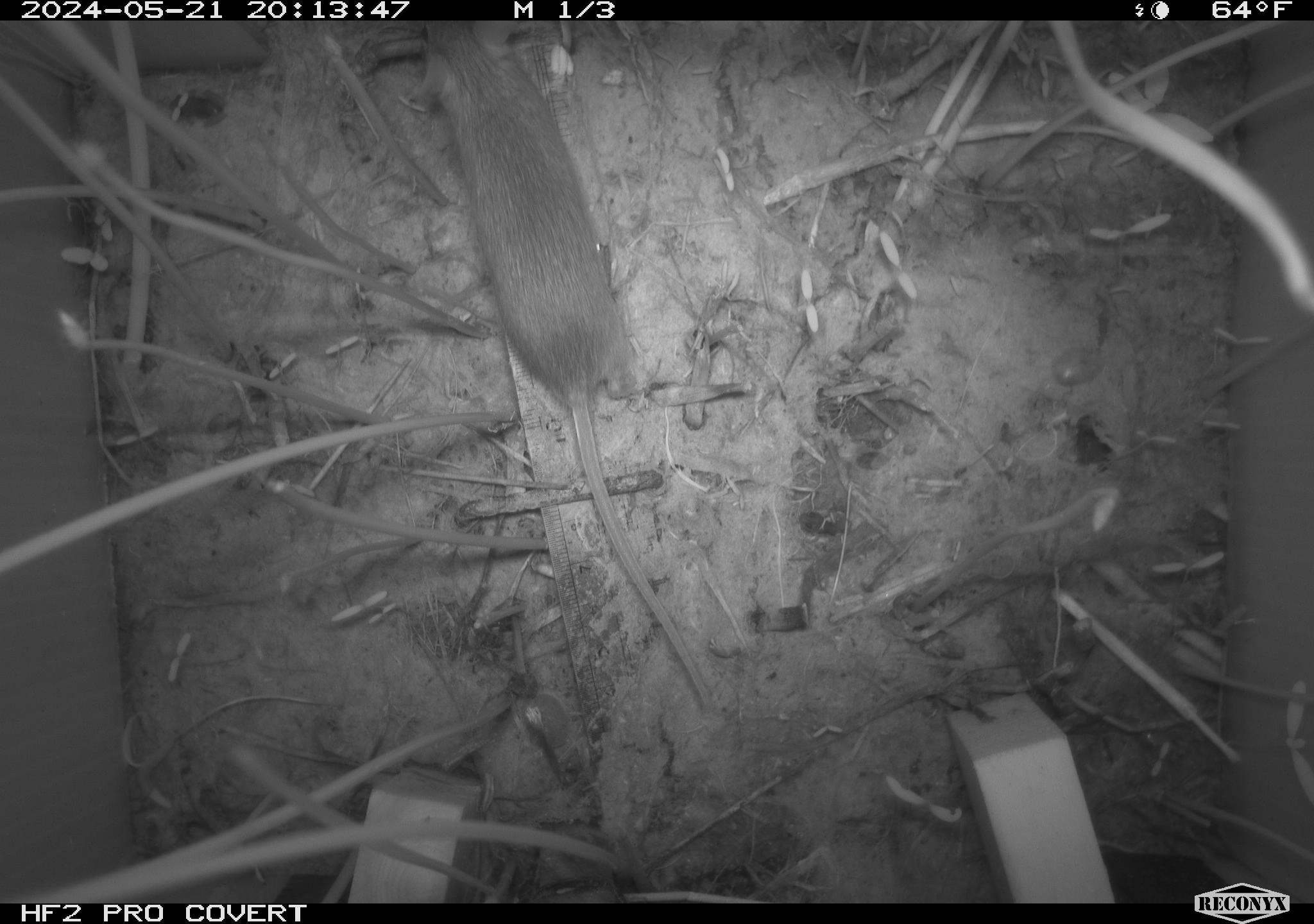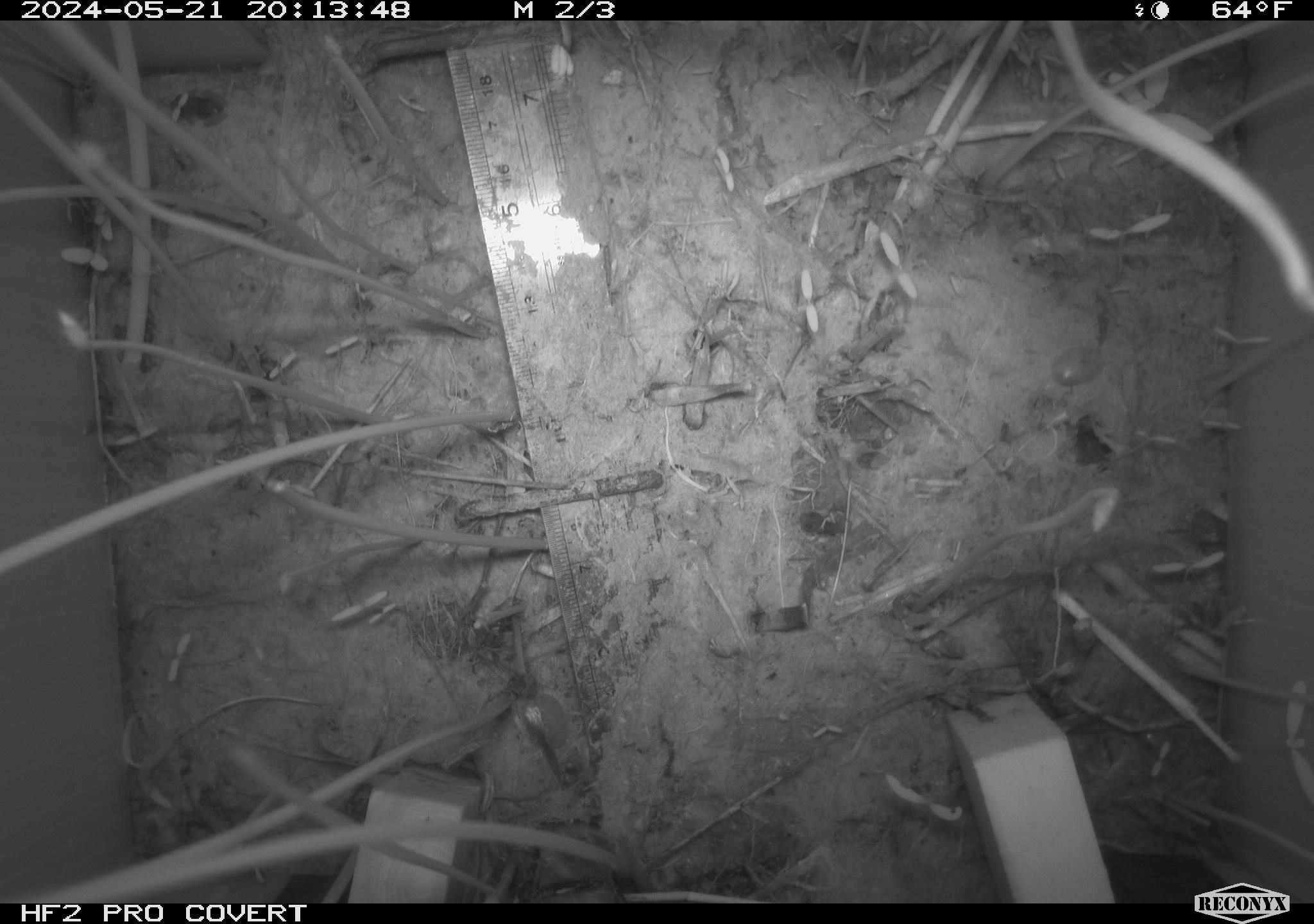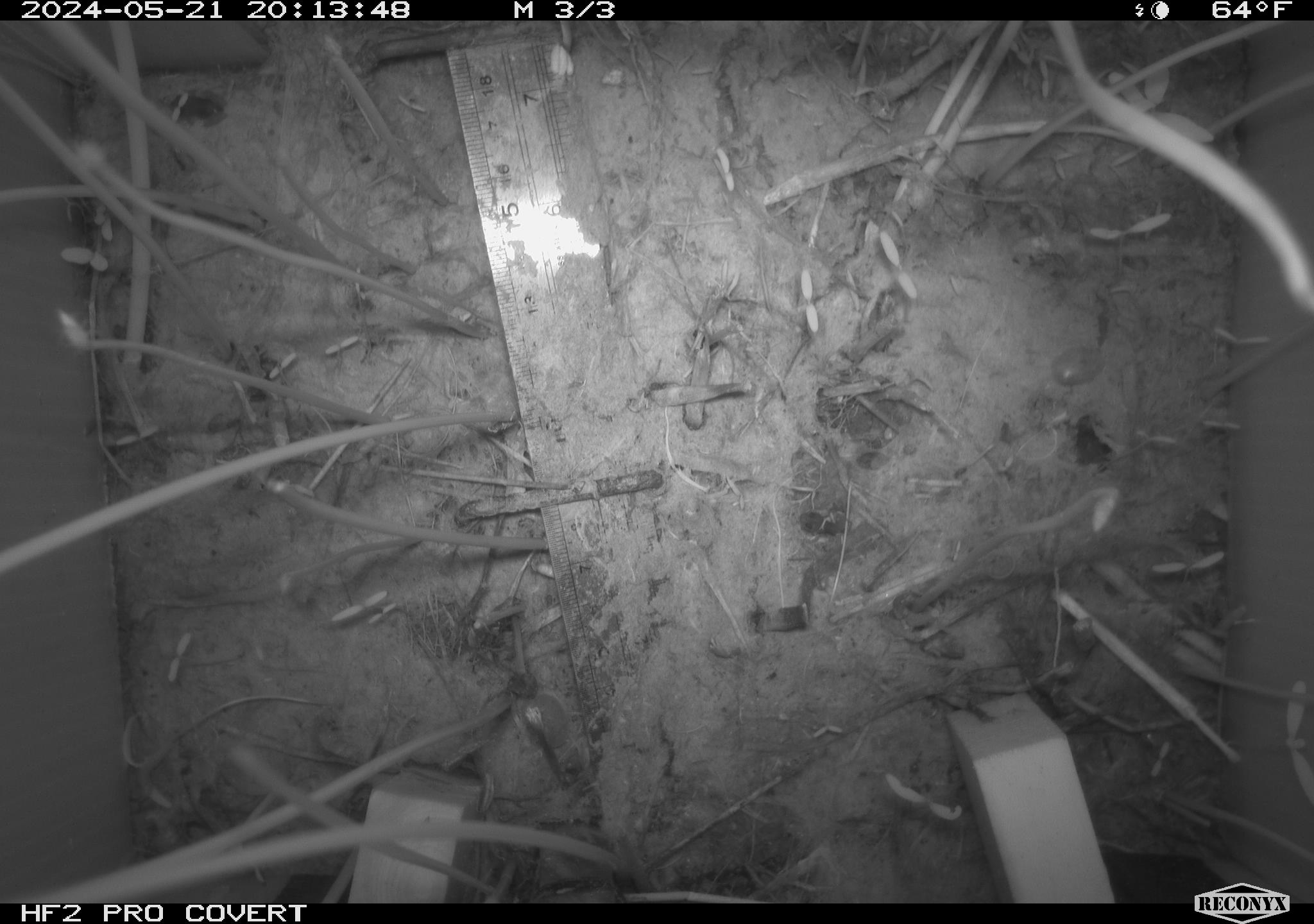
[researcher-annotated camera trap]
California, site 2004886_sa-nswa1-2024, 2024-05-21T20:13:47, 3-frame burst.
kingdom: Animalia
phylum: Chordata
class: Mammalia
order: Rodentia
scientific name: Rodentia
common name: rodent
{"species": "rodent (Rodentia)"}